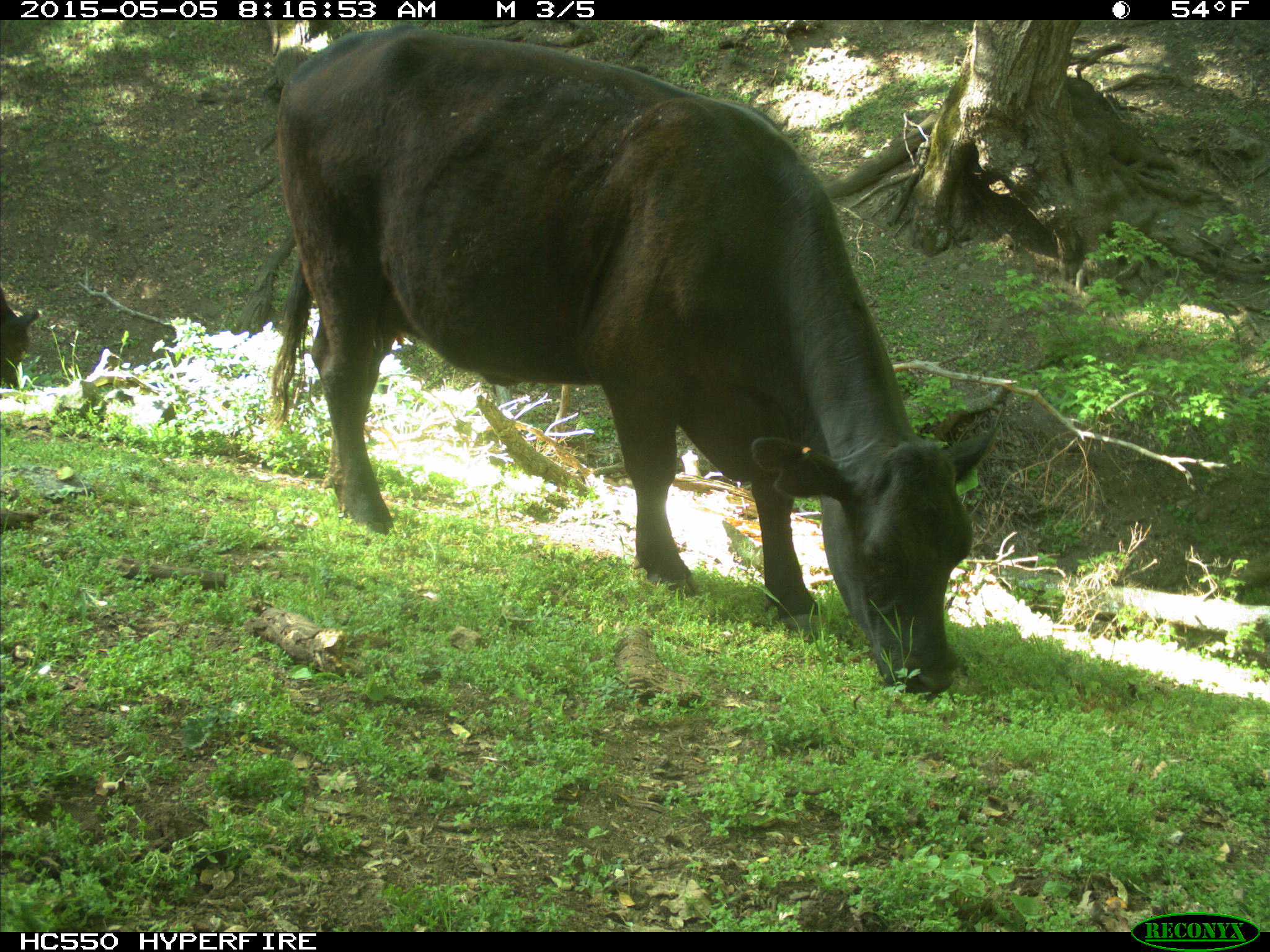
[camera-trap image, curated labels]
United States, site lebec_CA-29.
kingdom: Animalia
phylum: Chordata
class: Mammalia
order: Artiodactyla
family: Bovidae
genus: Bos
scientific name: Bos taurus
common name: domestic cow